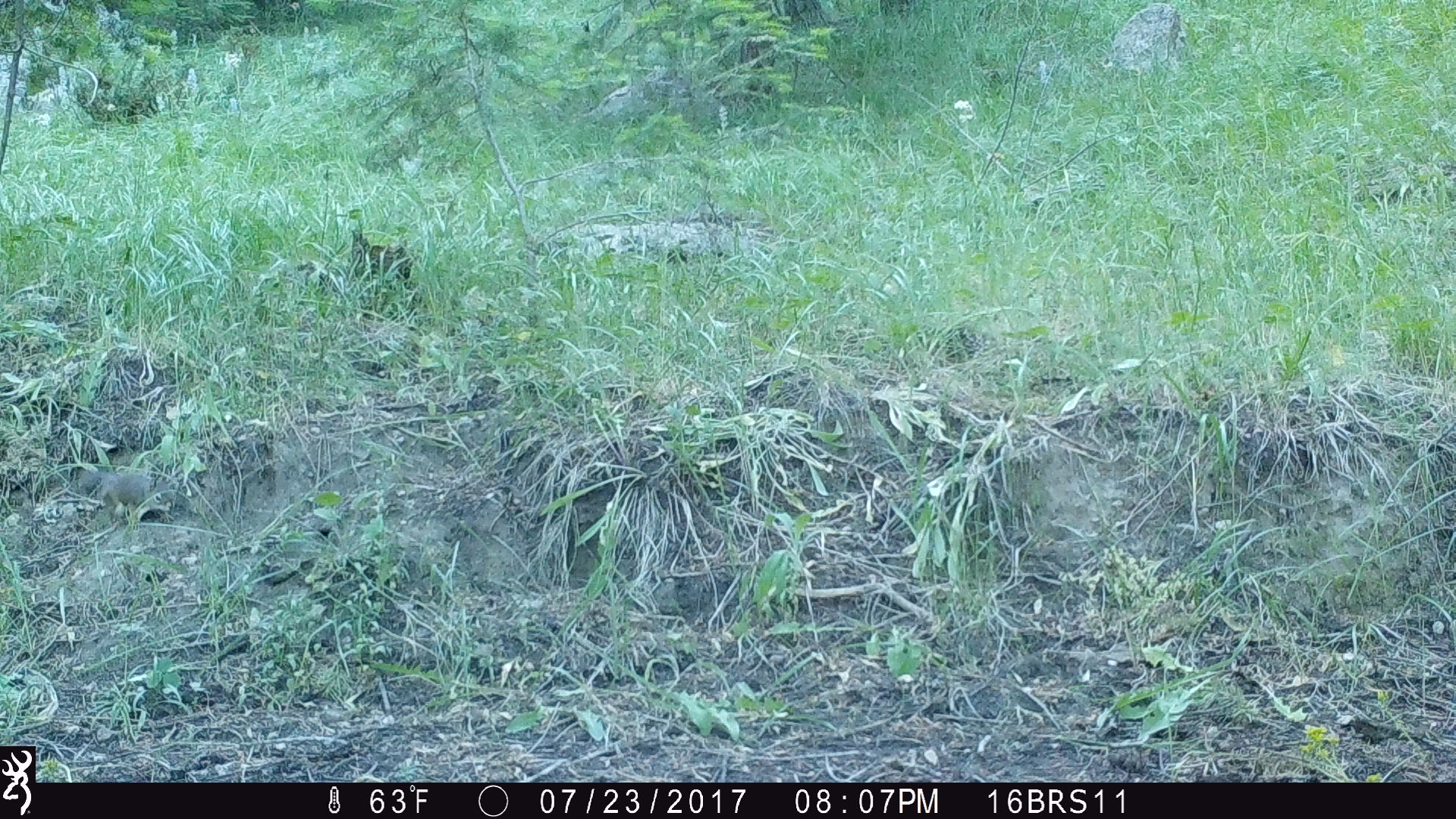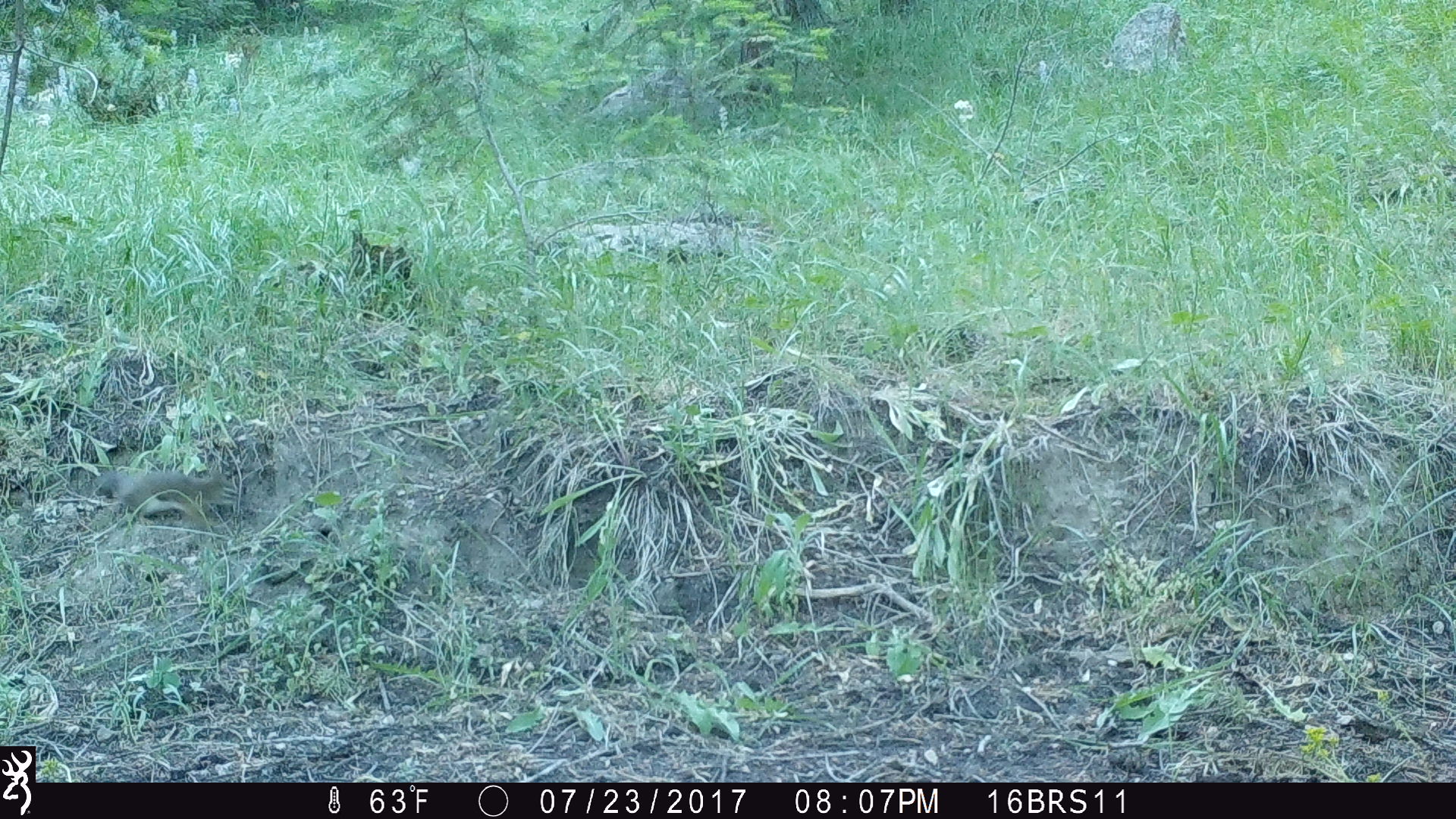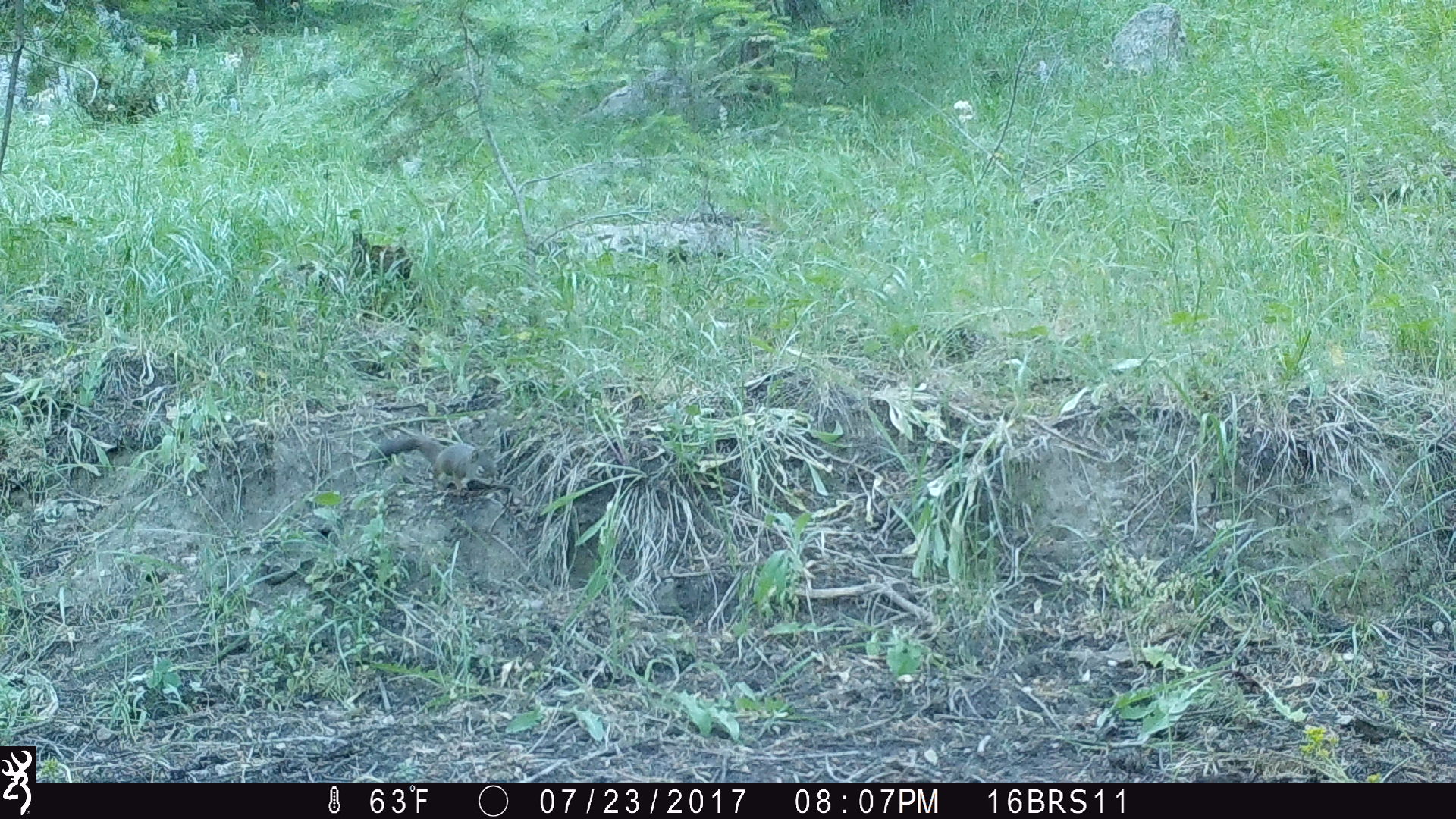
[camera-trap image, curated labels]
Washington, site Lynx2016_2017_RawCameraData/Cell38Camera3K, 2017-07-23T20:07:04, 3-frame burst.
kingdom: Animalia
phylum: Chordata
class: Mammalia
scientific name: Mammalia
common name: small mammal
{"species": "small mammal (Mammalia)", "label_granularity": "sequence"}